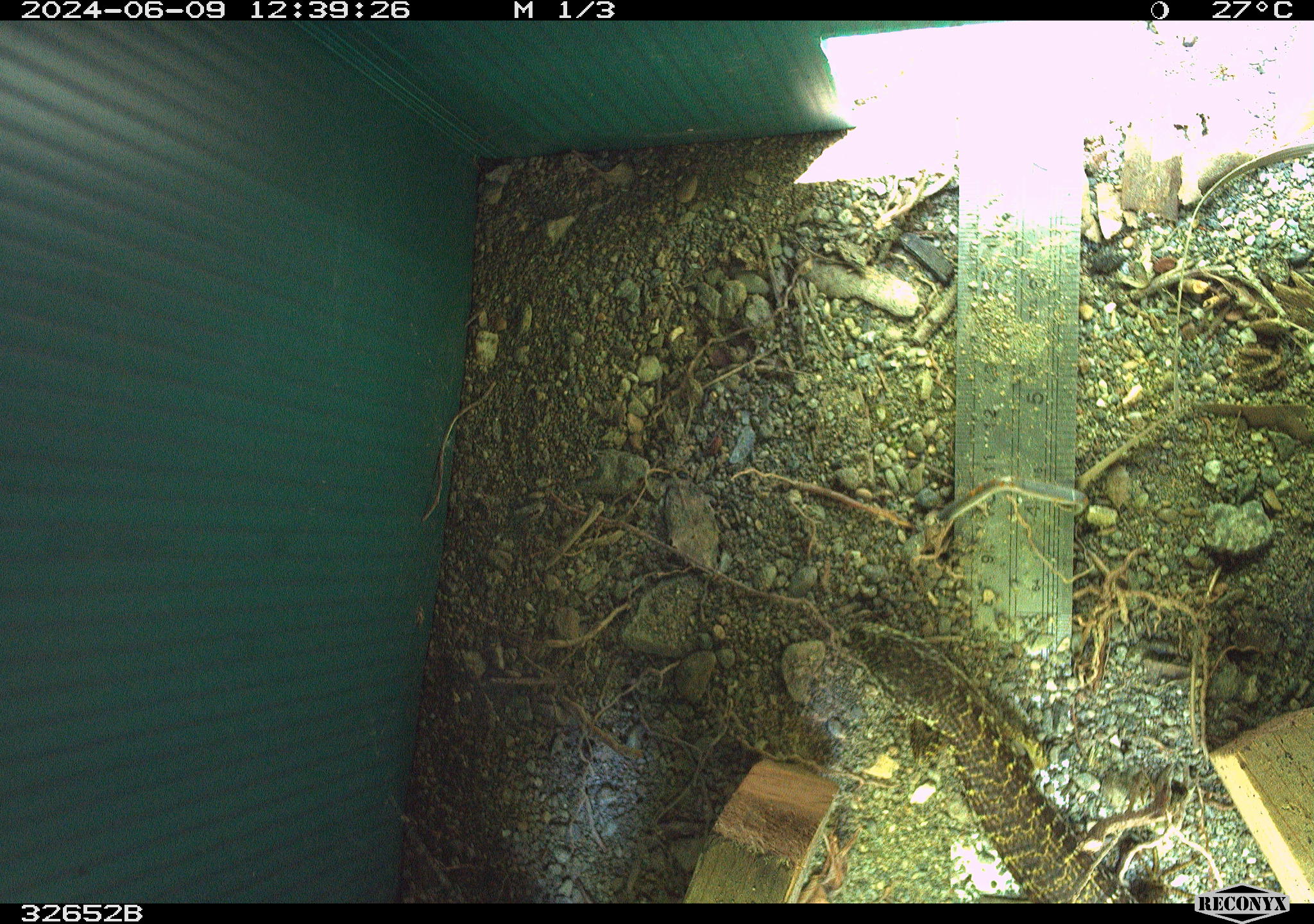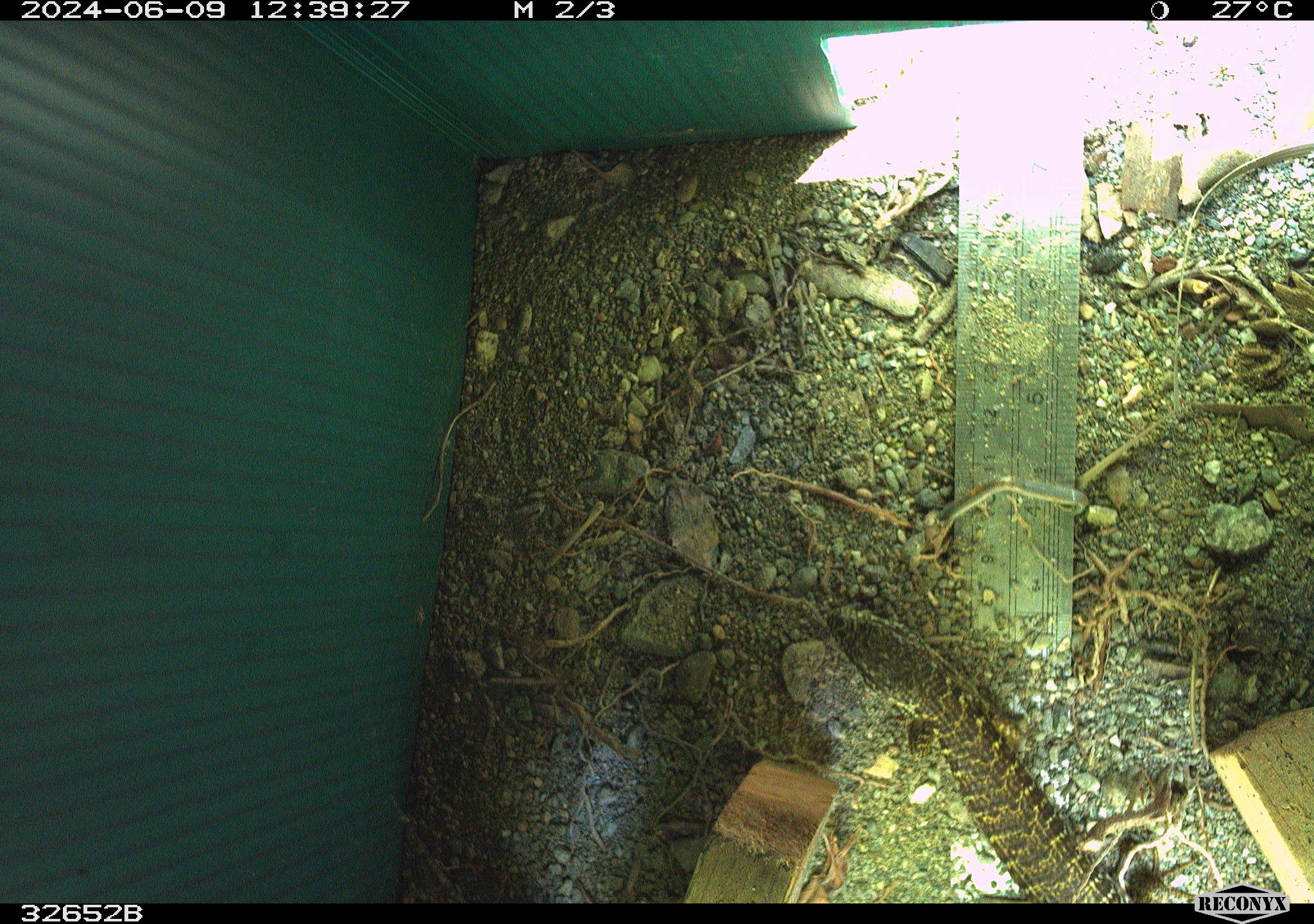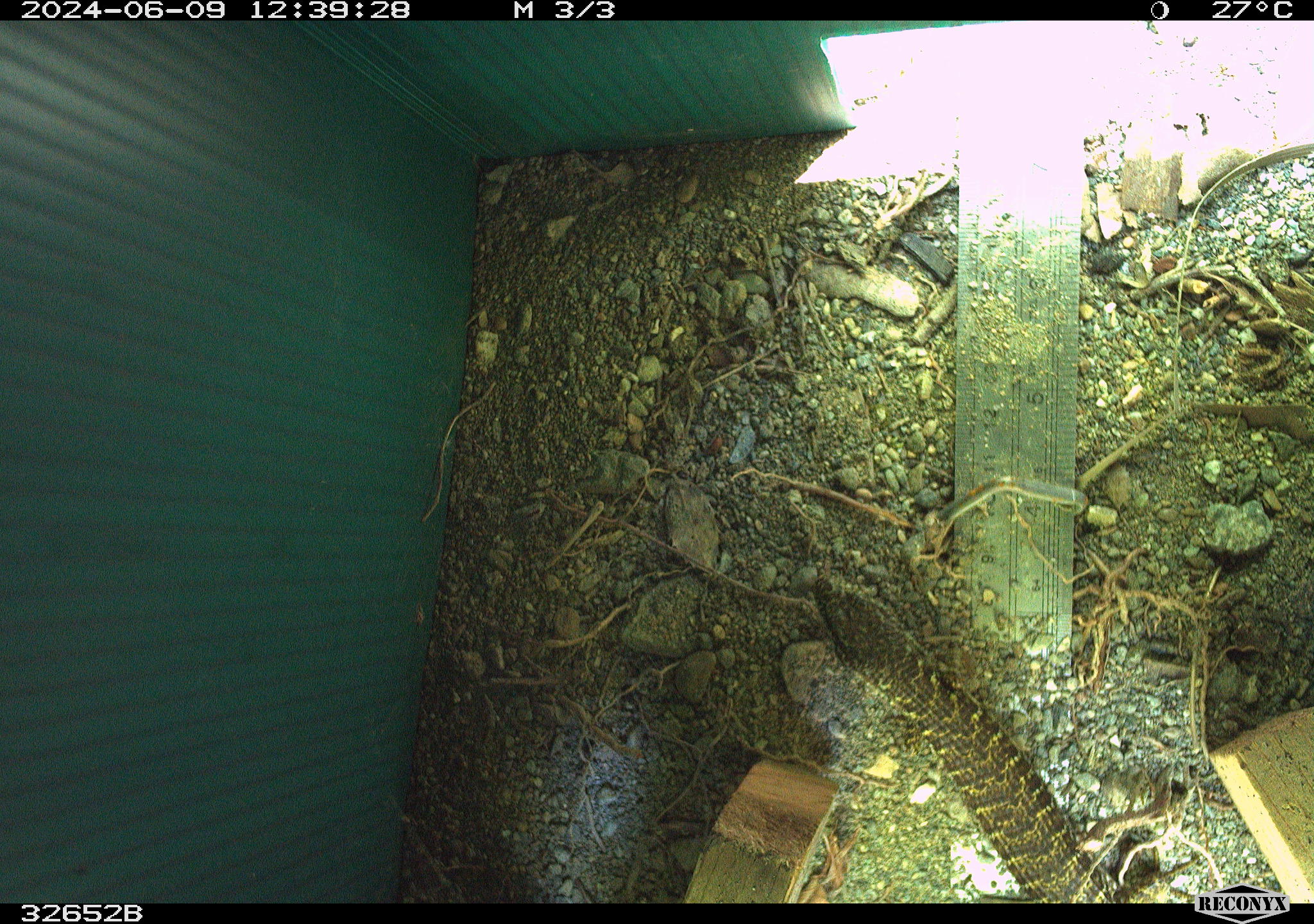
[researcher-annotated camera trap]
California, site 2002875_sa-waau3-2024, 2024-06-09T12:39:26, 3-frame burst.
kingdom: Animalia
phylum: Chordata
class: Reptilia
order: Squamata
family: Anguidae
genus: Elgaria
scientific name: Elgaria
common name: alligator lizards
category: elgaria species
Elgaria species (alligator lizards) (Elgaria).